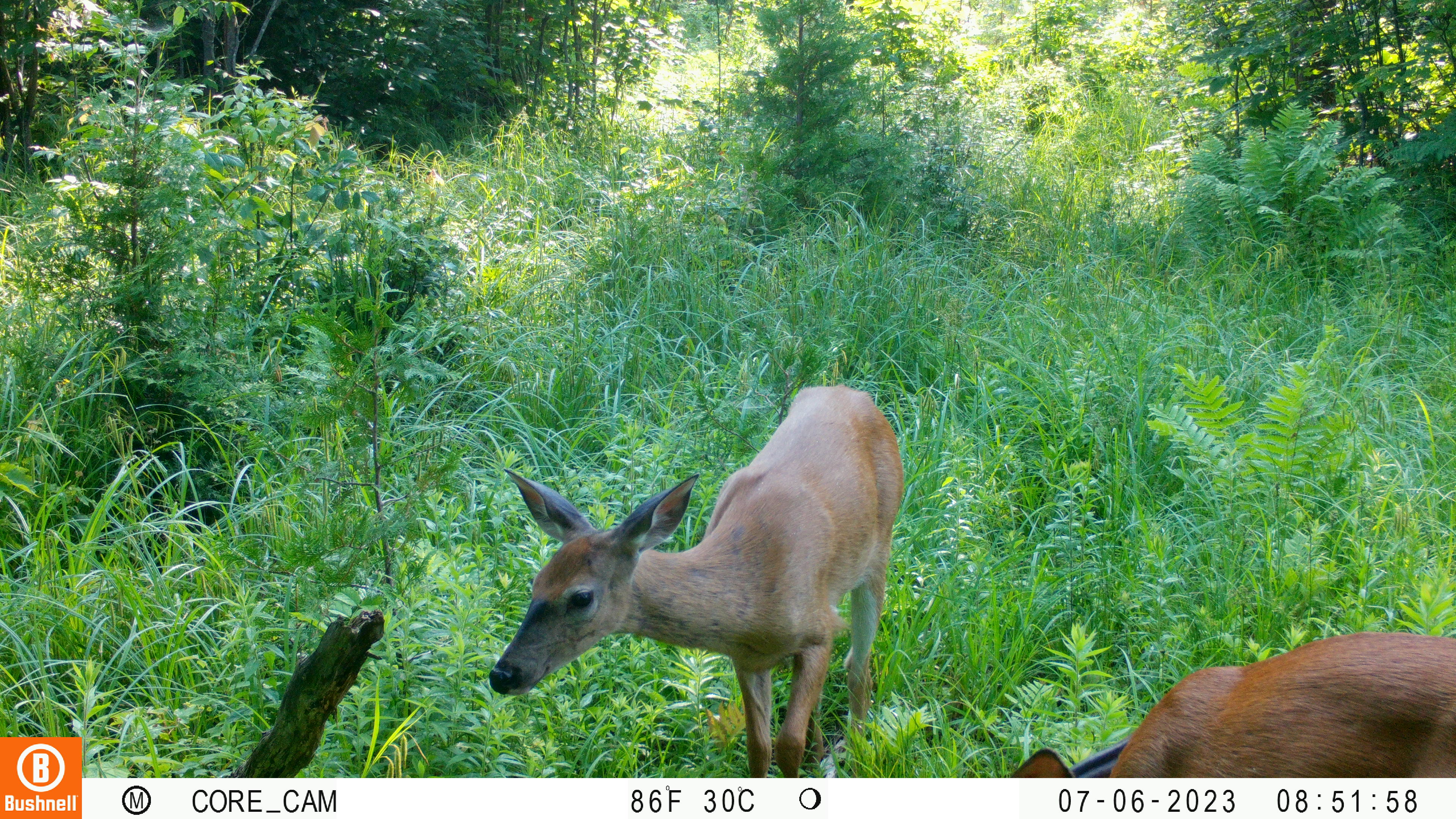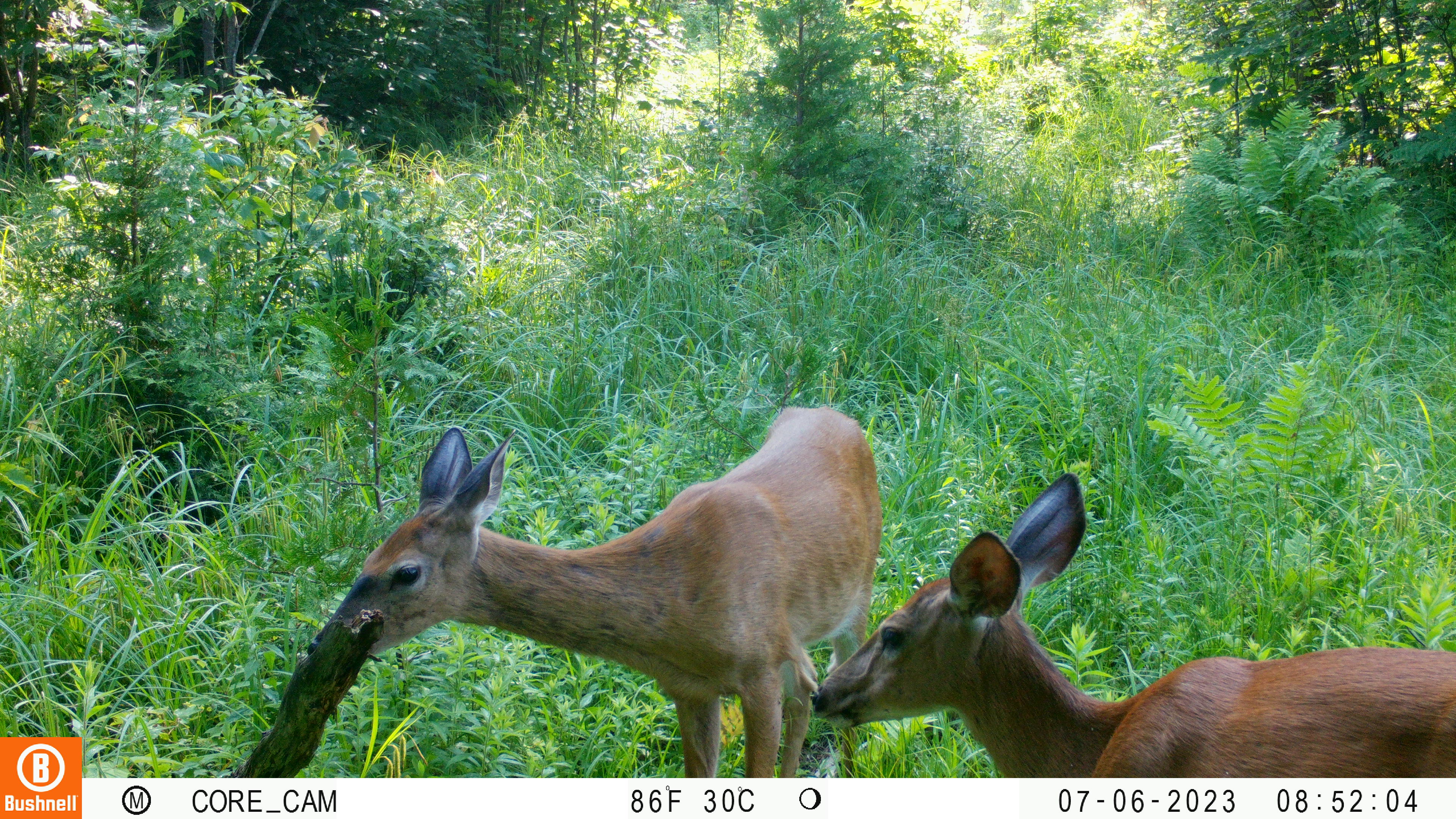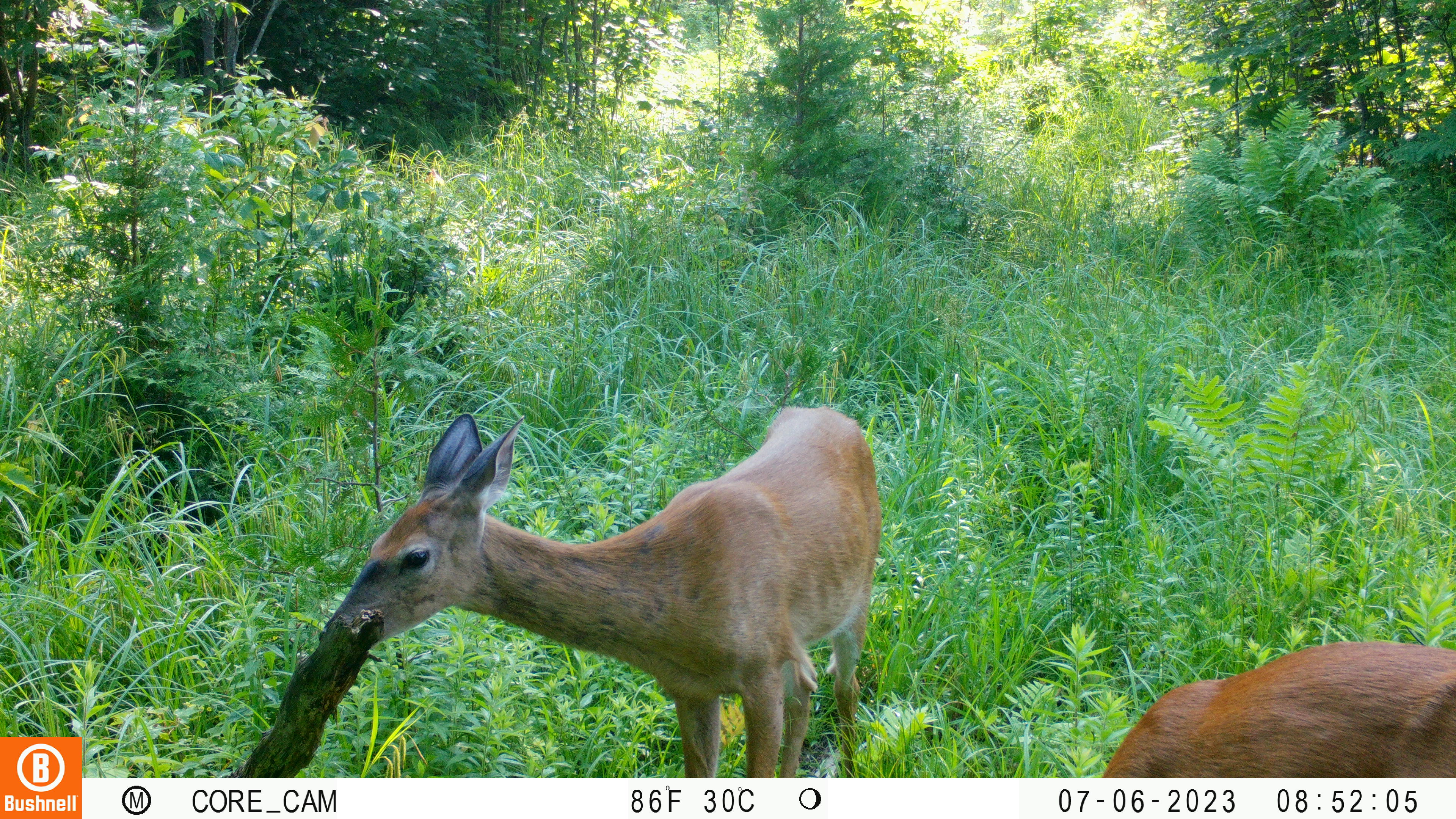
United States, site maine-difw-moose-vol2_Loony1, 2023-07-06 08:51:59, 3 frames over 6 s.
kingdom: Animalia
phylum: Chordata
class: Mammalia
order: Artiodactyla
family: Cervidae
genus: Odocoileus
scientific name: Odocoileus virginianus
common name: white-tailed deer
White-tailed deer (Odocoileus virginianus).